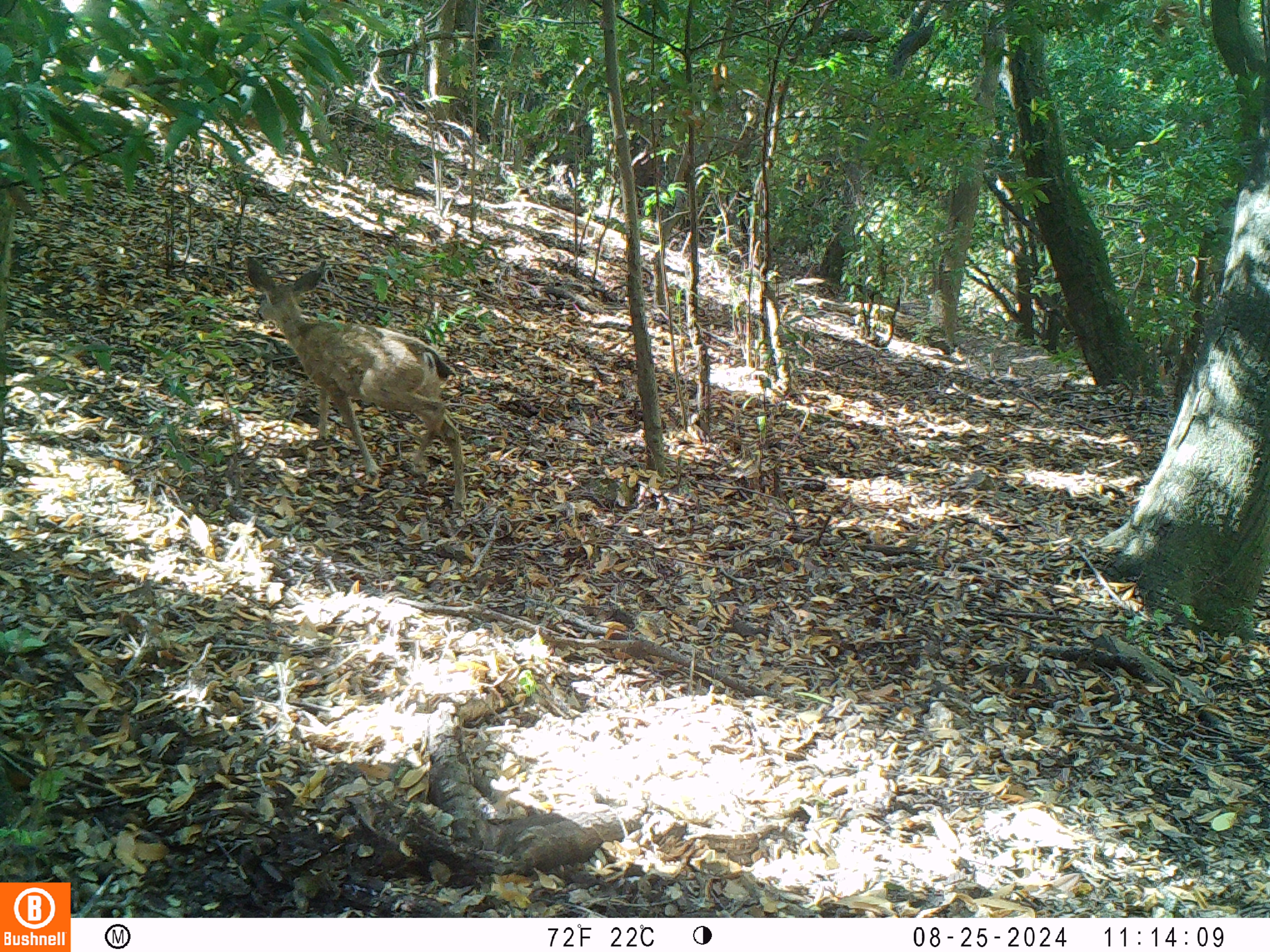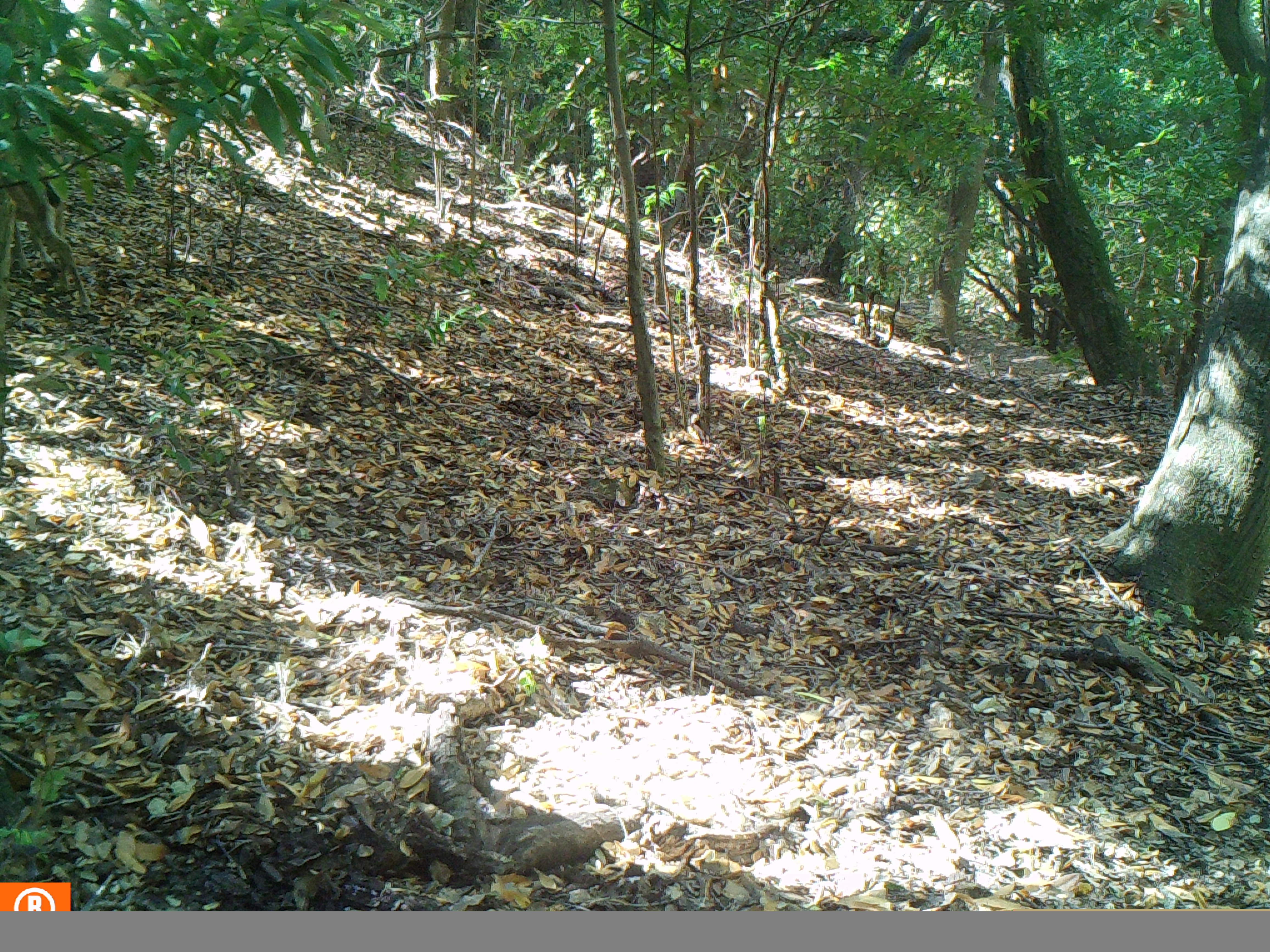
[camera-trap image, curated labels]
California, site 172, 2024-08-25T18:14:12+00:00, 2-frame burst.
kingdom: Animalia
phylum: Chordata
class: Mammalia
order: Artiodactyla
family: Cervidae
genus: Odocoileus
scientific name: Odocoileus hemionus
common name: mule deer